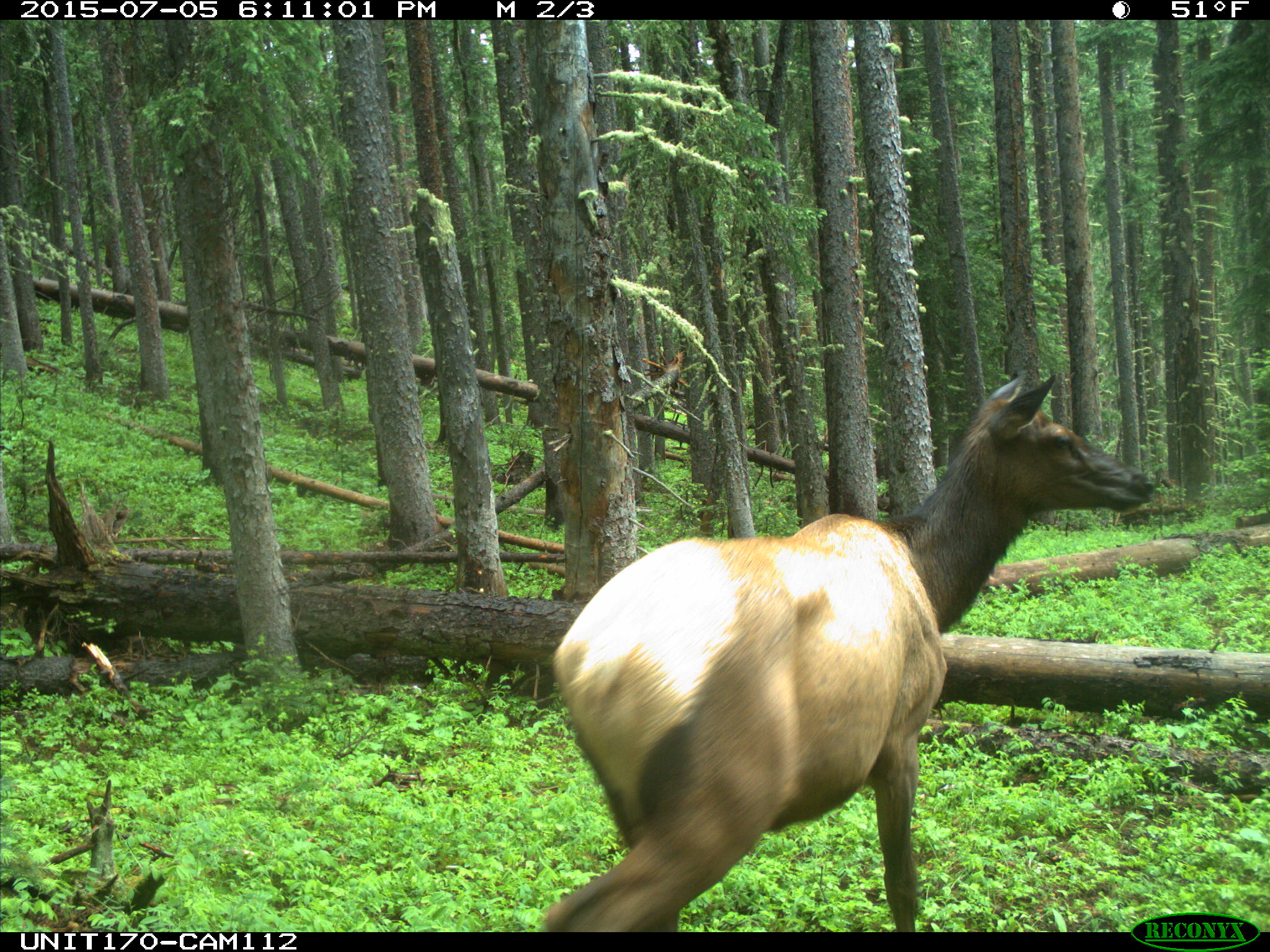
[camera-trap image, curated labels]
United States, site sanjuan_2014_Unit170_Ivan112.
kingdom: Animalia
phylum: Chordata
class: Mammalia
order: Artiodactyla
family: Cervidae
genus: Cervus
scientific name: Cervus elaphus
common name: red deer